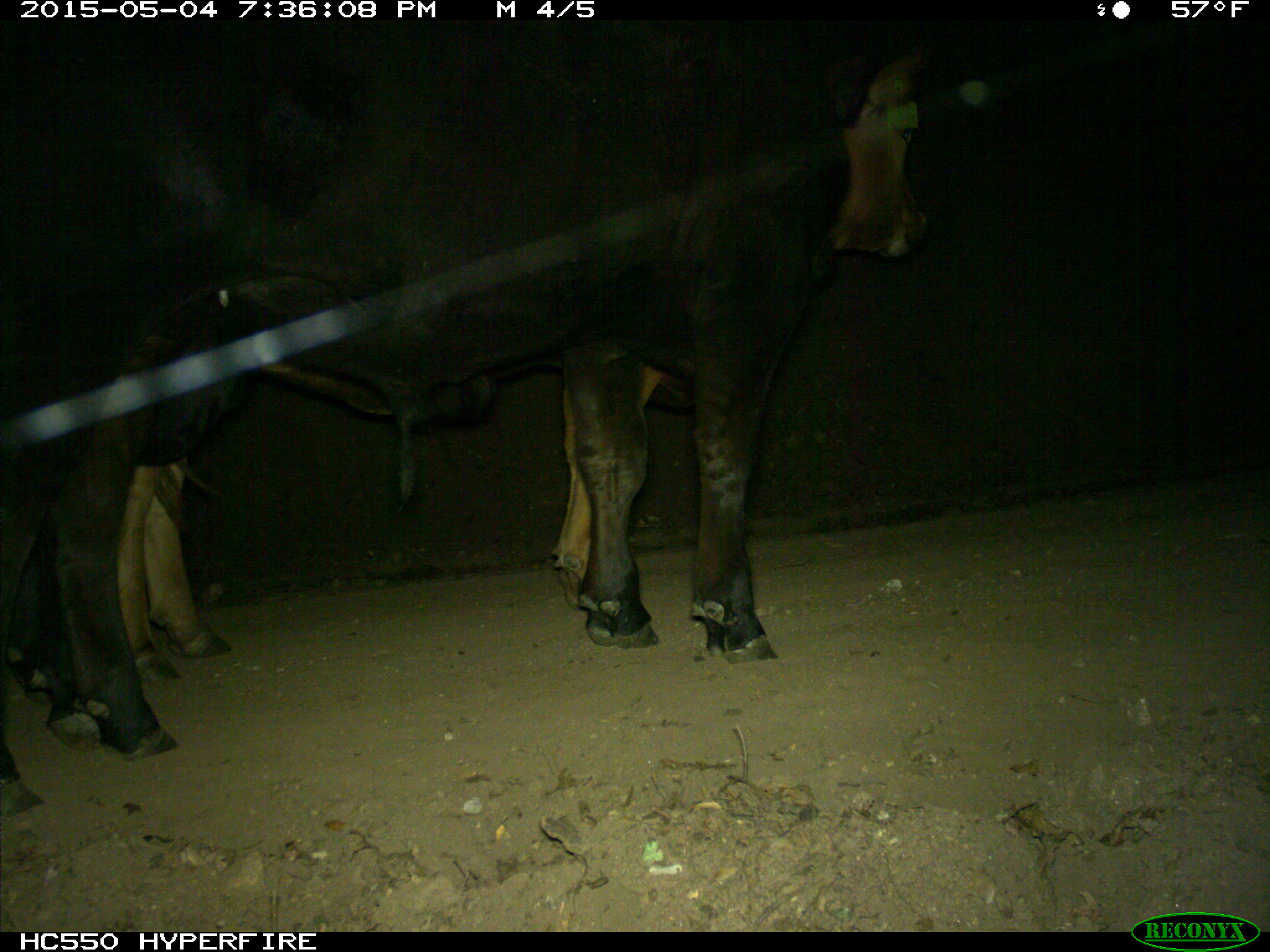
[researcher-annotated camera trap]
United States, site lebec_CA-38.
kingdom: Animalia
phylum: Chordata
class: Mammalia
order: Artiodactyla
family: Bovidae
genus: Bos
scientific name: Bos taurus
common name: domestic cow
Bos taurus (domestic cow).